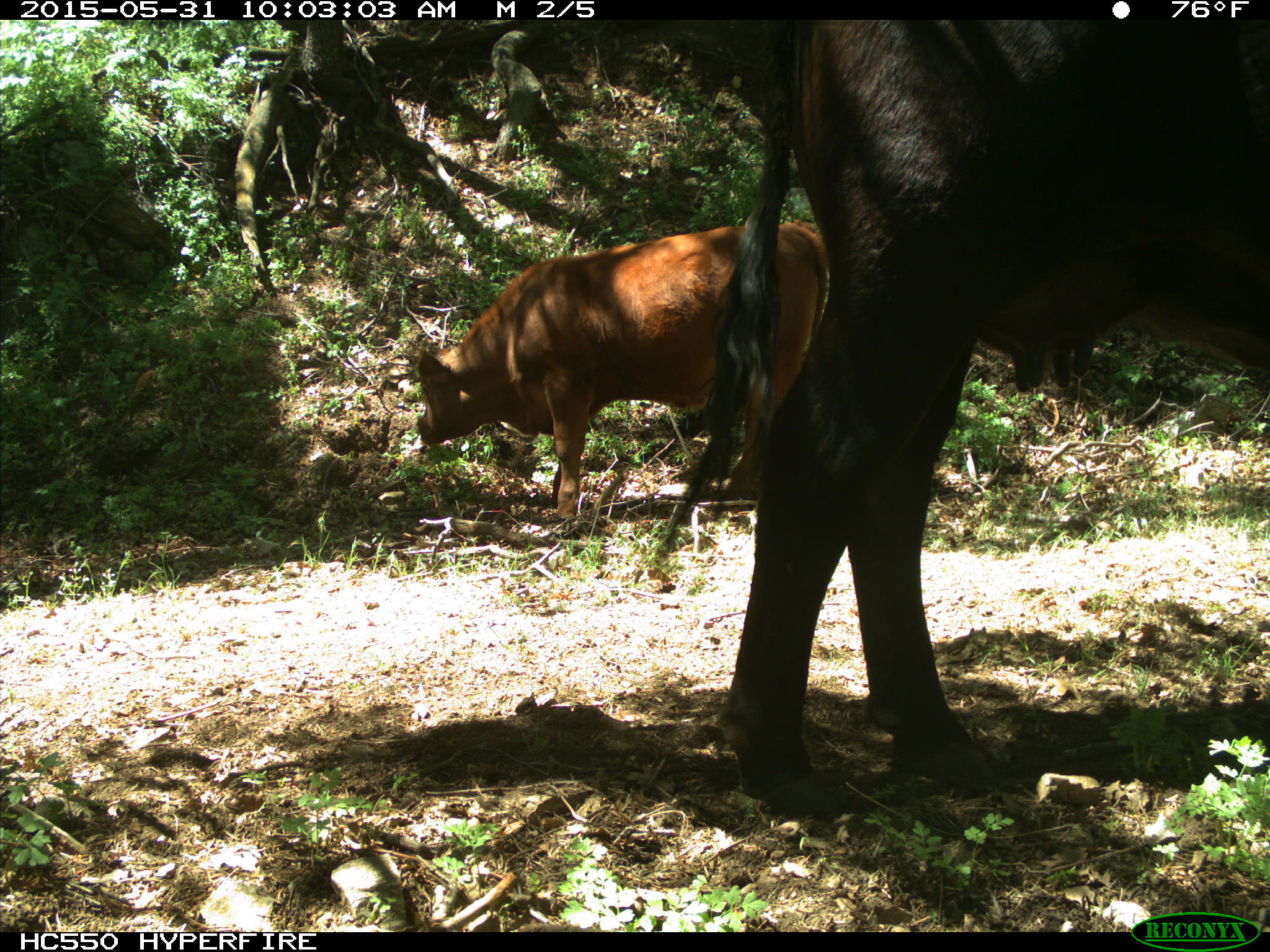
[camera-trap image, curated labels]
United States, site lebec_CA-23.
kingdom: Animalia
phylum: Chordata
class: Mammalia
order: Artiodactyla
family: Bovidae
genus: Bos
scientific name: Bos taurus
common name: domestic cow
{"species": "Bos taurus (domestic cow)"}